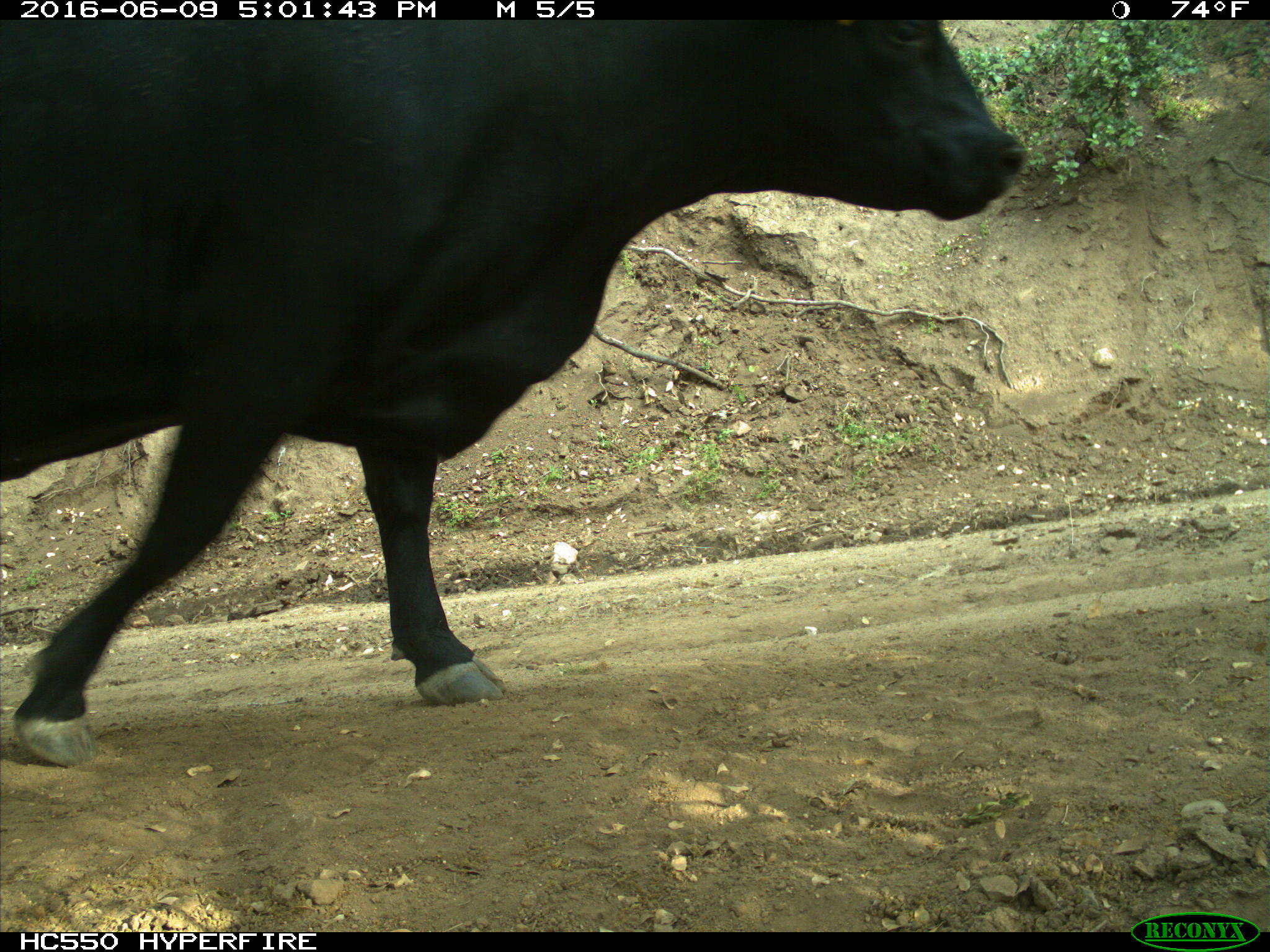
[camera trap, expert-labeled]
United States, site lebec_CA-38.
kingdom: Animalia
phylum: Chordata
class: Mammalia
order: Artiodactyla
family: Bovidae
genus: Bos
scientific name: Bos taurus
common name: domestic cow